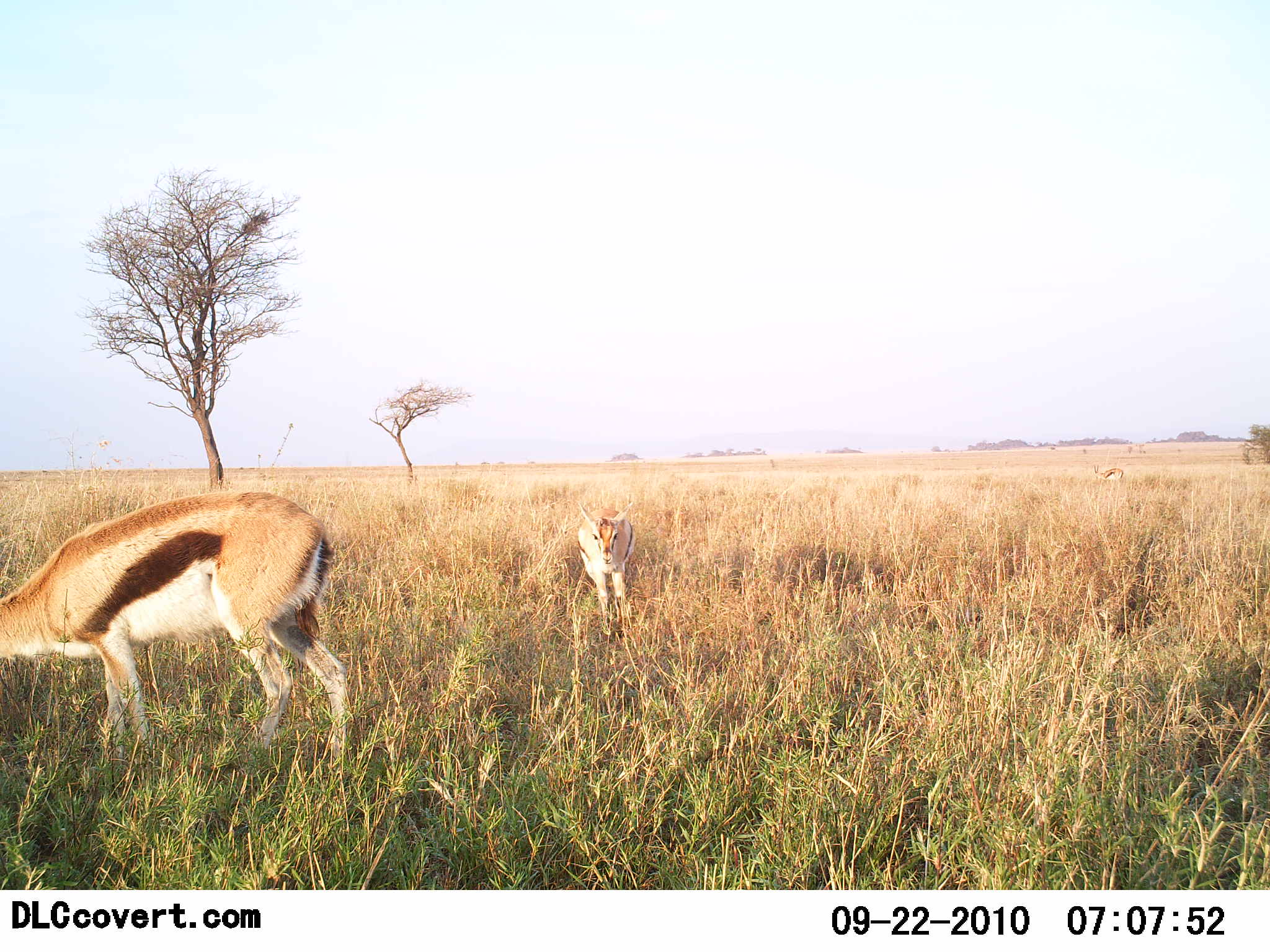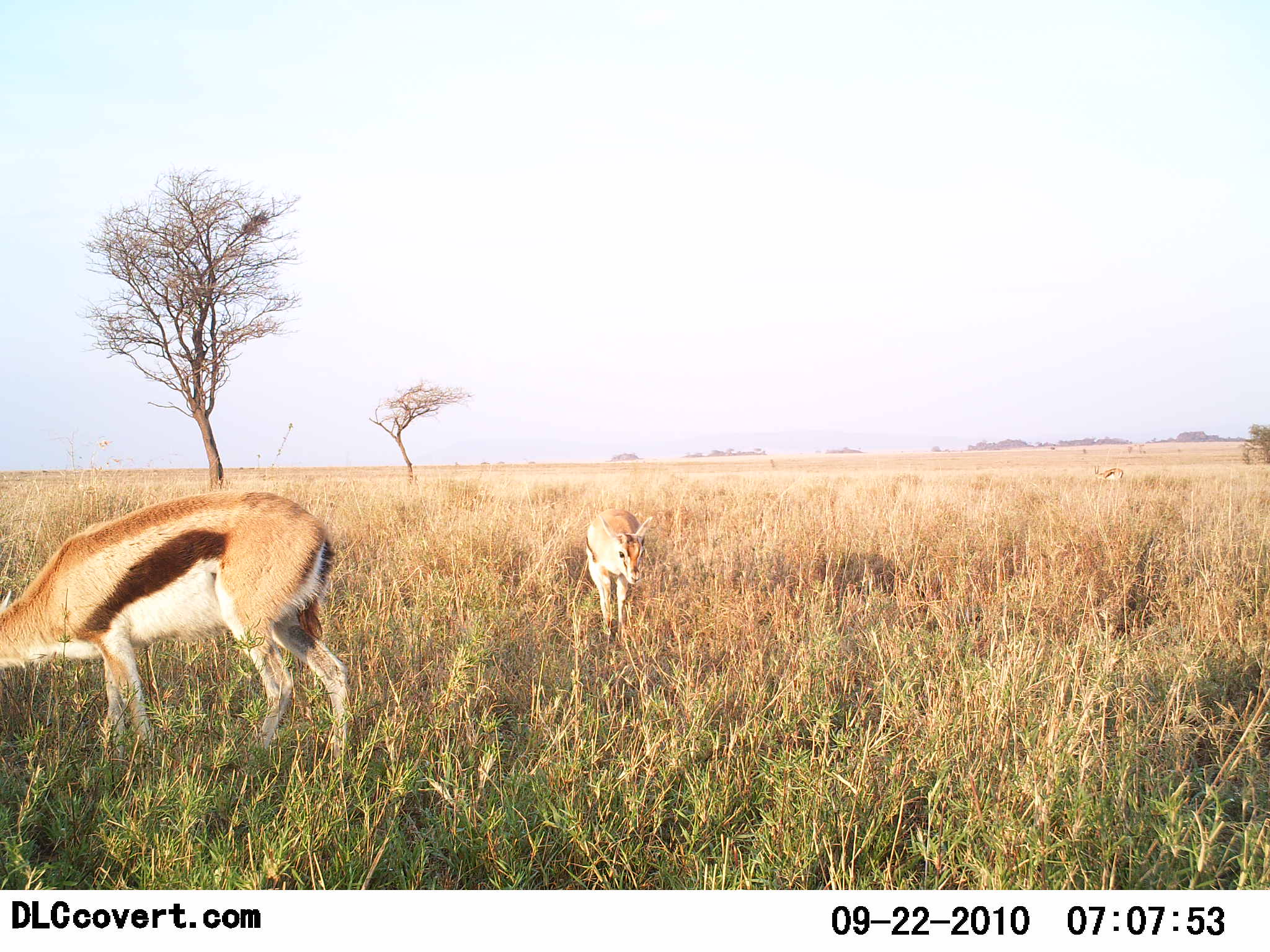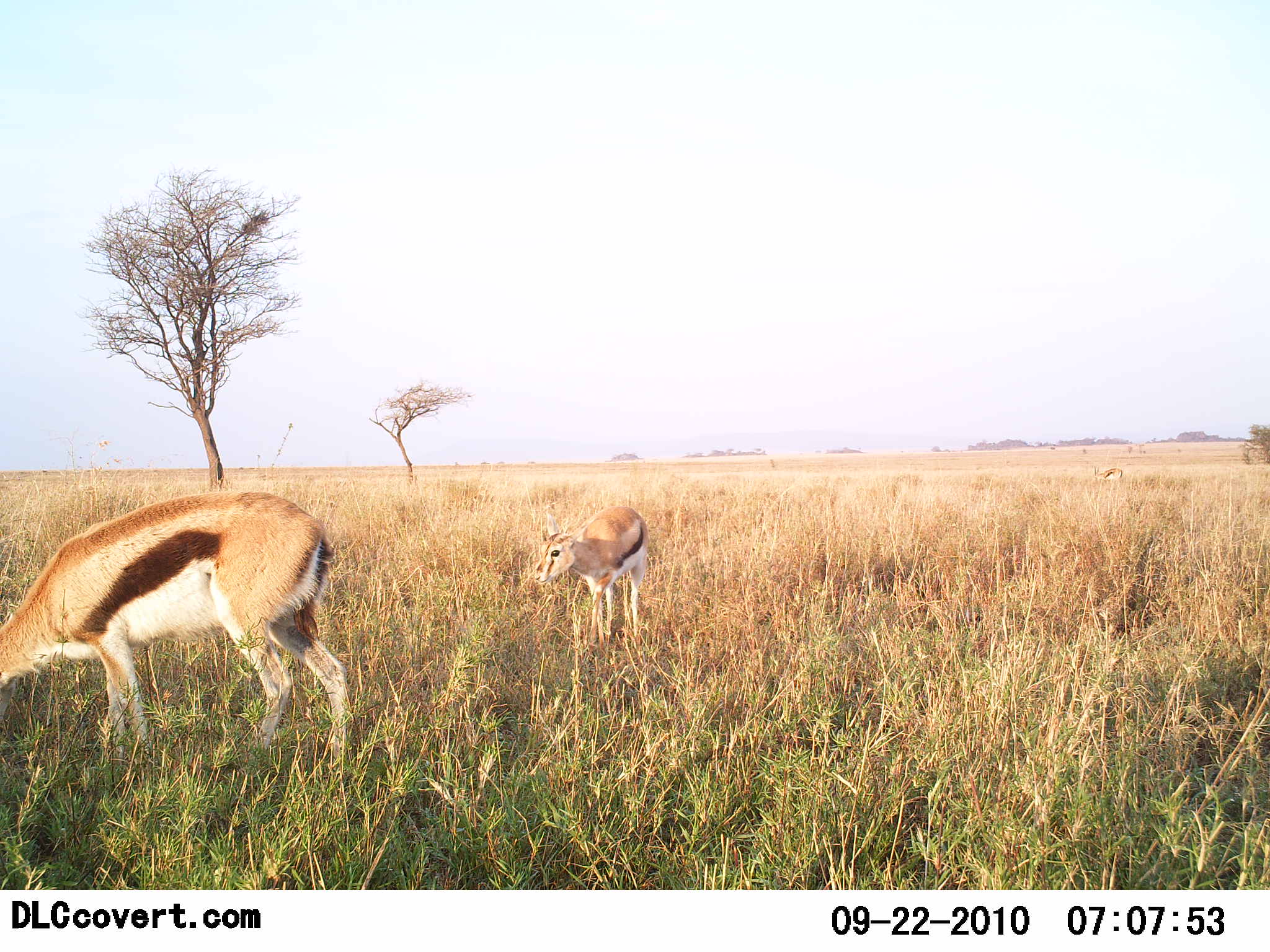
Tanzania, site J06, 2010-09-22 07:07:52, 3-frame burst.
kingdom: Animalia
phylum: Chordata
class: Mammalia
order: Artiodactyla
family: Bovidae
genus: Eudorcas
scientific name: Eudorcas thomsonii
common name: thomson's gazelle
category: gazellethomsons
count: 2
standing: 50%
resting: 0%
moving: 36%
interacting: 7%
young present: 21%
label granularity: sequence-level